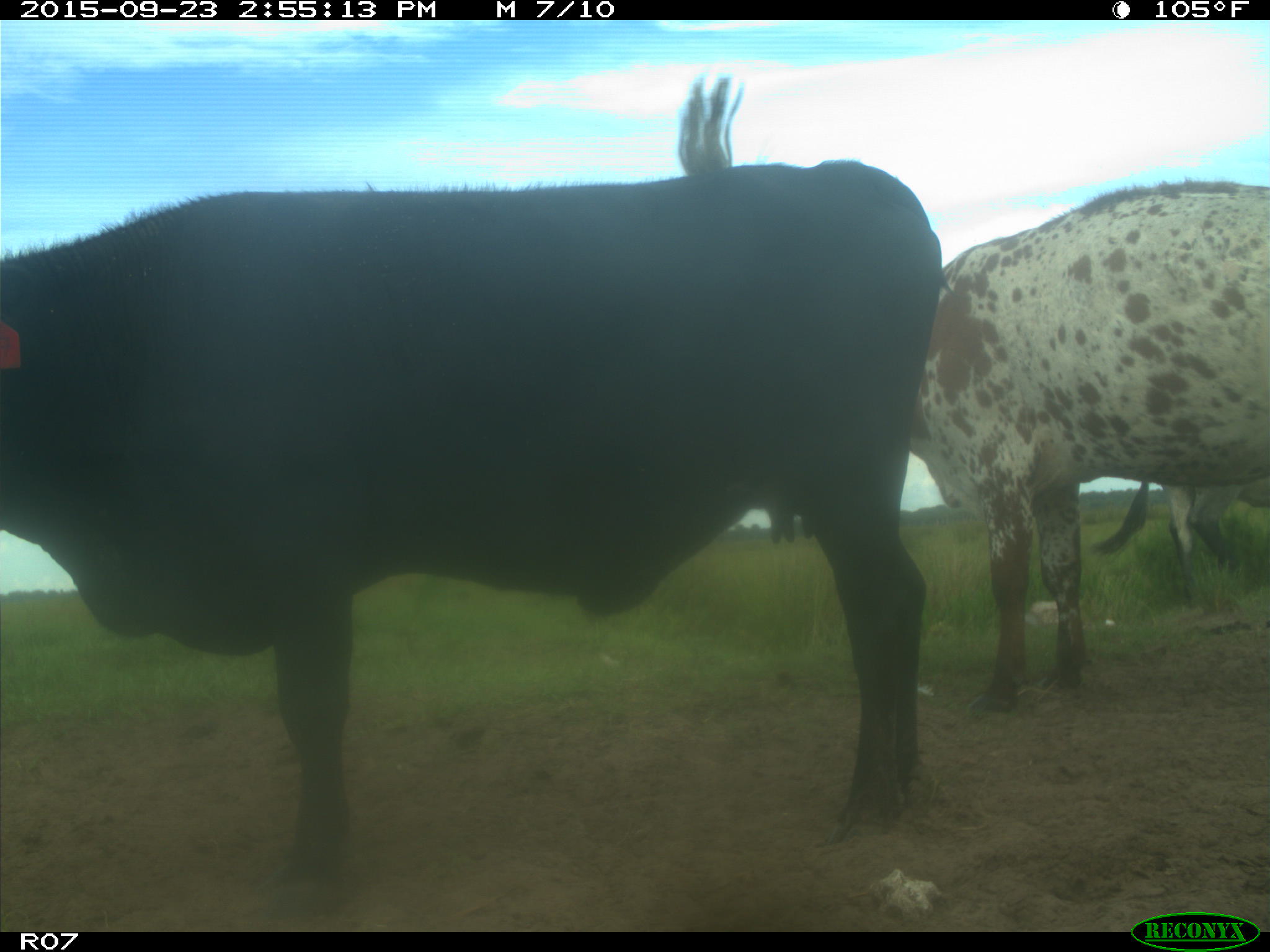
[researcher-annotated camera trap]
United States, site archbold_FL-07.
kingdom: Animalia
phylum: Chordata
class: Mammalia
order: Artiodactyla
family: Bovidae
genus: Bos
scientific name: Bos taurus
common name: domestic cow